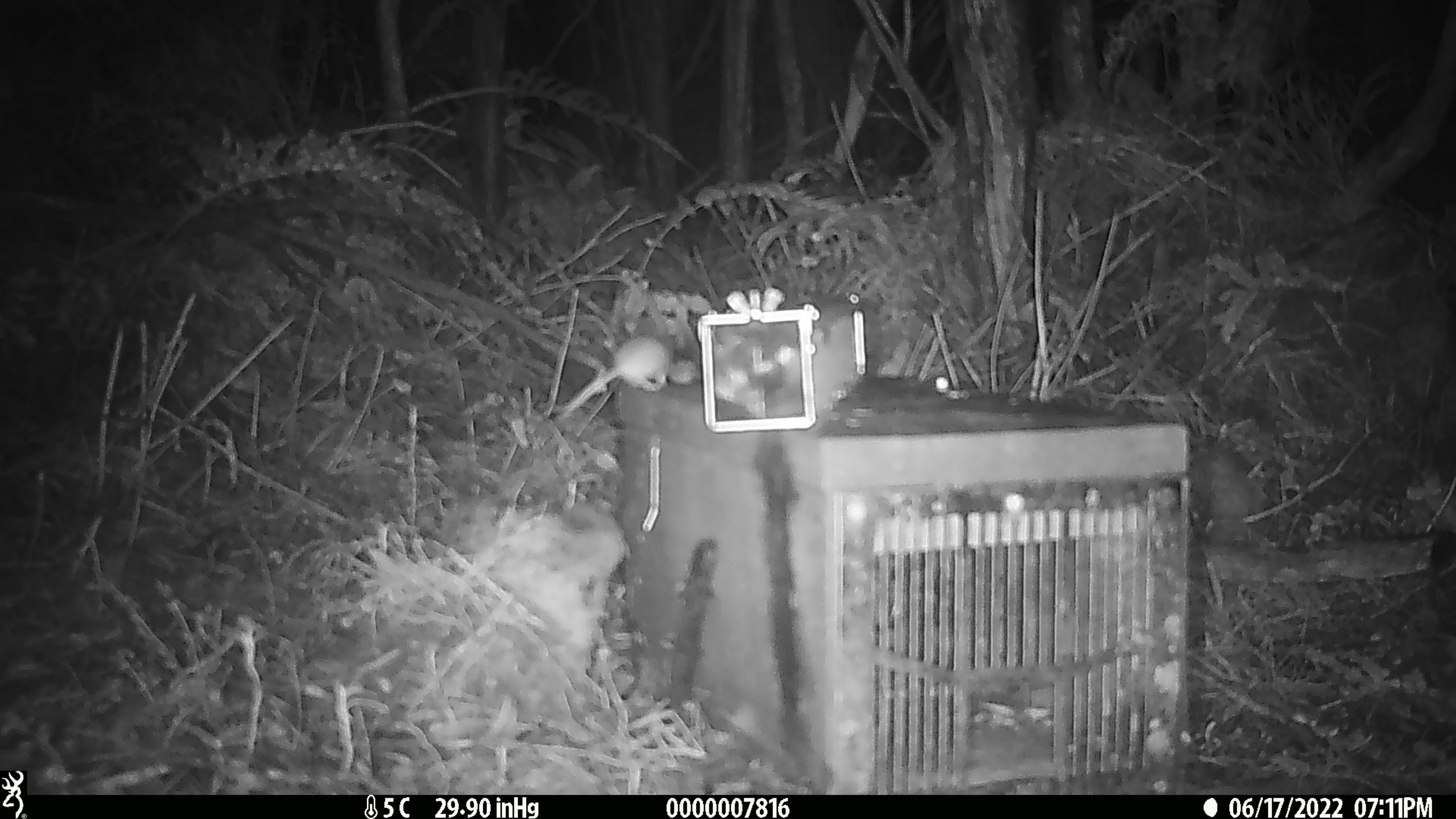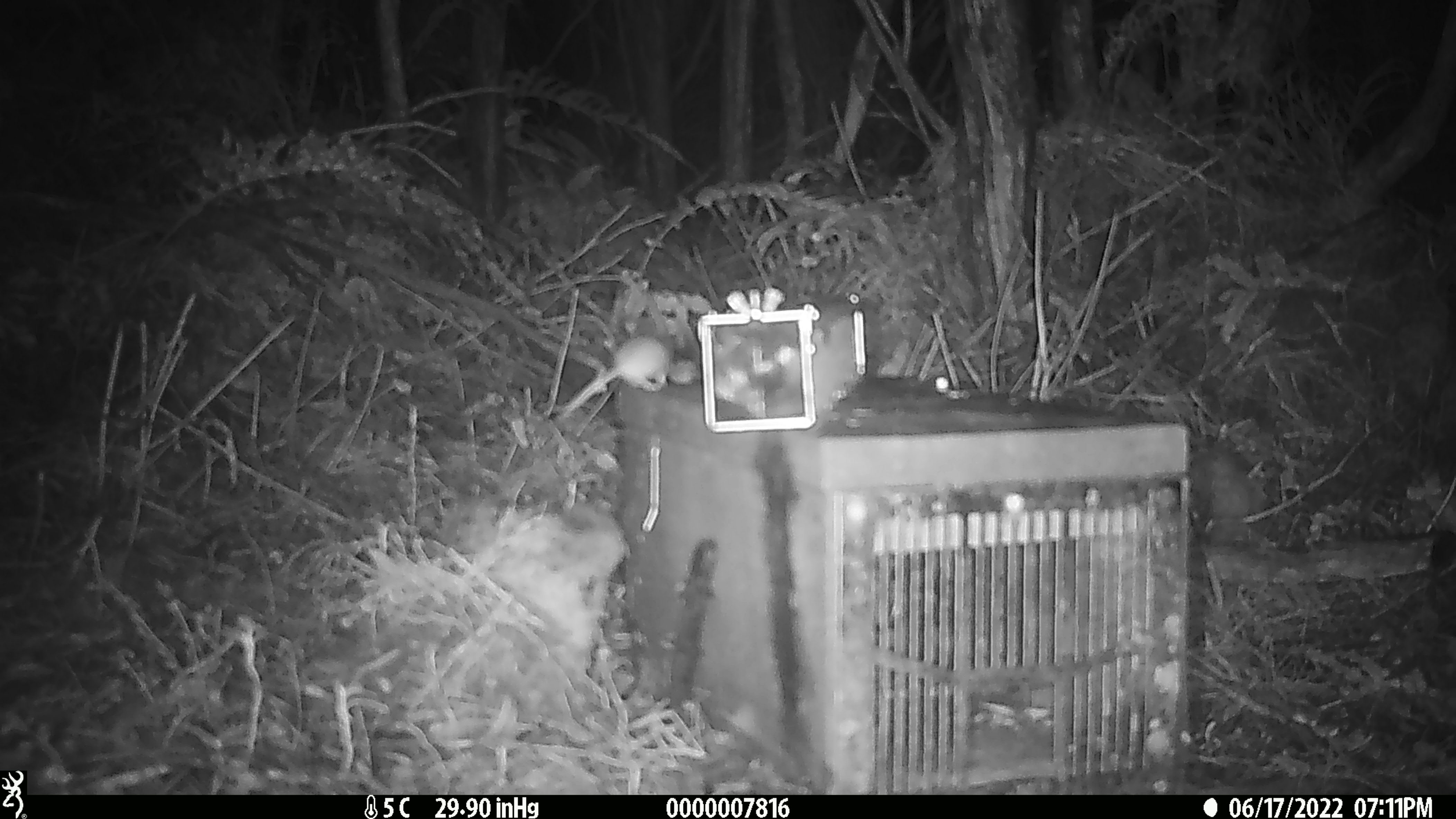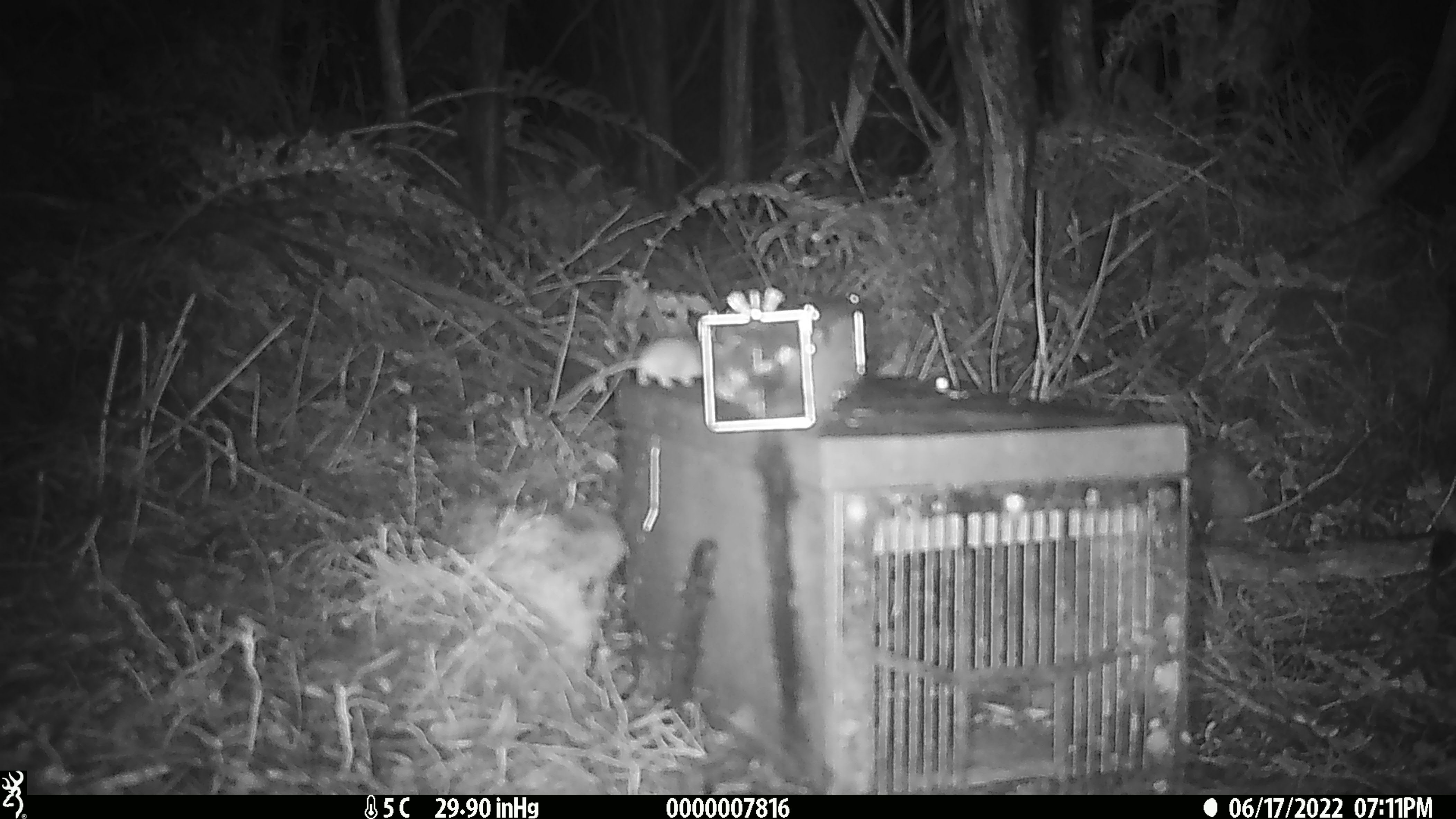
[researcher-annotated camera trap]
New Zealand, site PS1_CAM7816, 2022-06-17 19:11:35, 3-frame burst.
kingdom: Animalia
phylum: Chordata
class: Mammalia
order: Rodentia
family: Muridae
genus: Mus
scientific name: Mus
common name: mouse